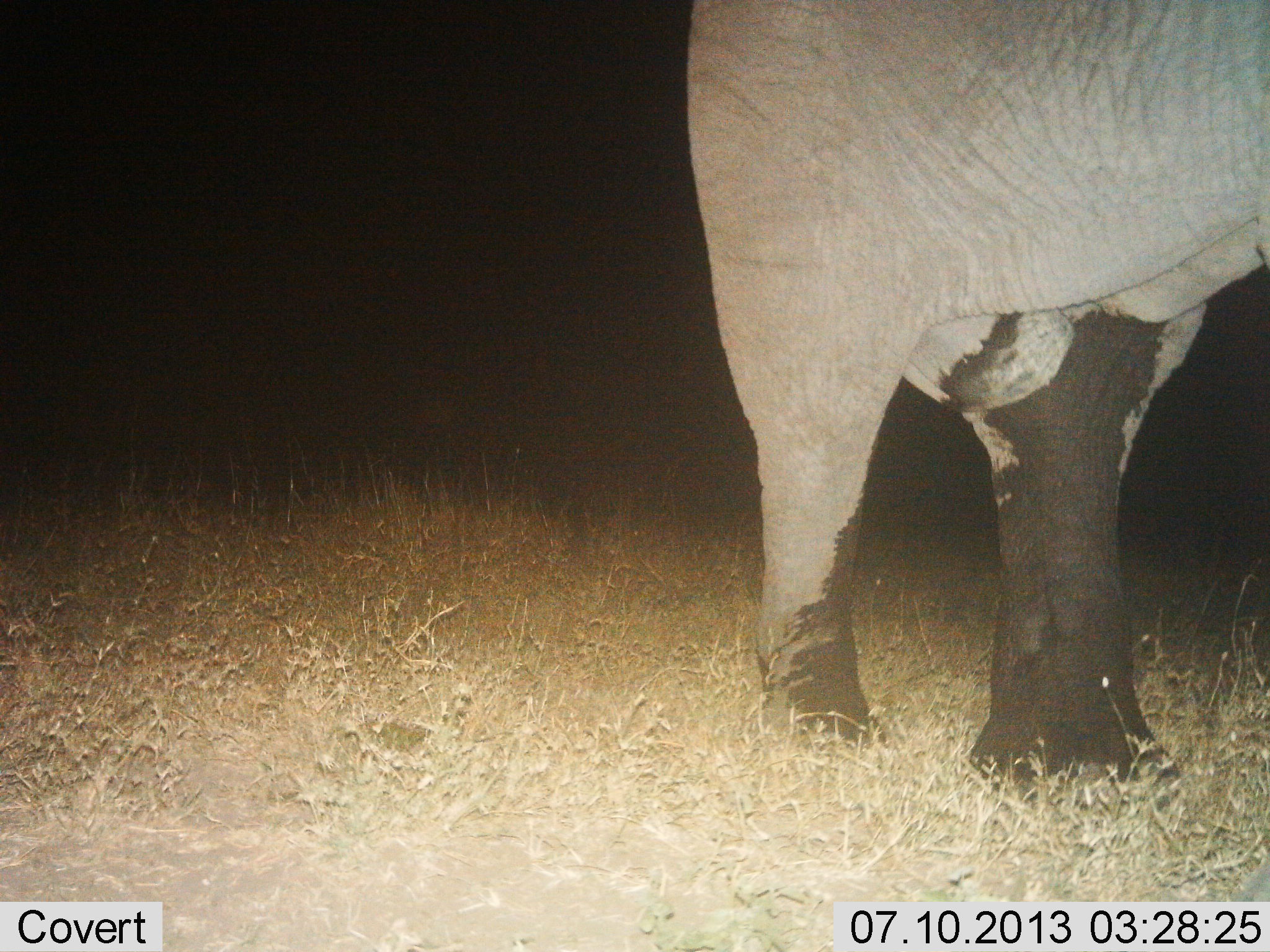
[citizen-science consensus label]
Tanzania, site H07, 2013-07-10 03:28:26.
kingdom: Animalia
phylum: Chordata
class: Mammalia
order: Proboscidea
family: Elephantidae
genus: Loxodonta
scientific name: Loxodonta africana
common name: african bush elephant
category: elephant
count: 1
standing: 60%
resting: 0%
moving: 40%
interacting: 0%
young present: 0%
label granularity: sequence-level